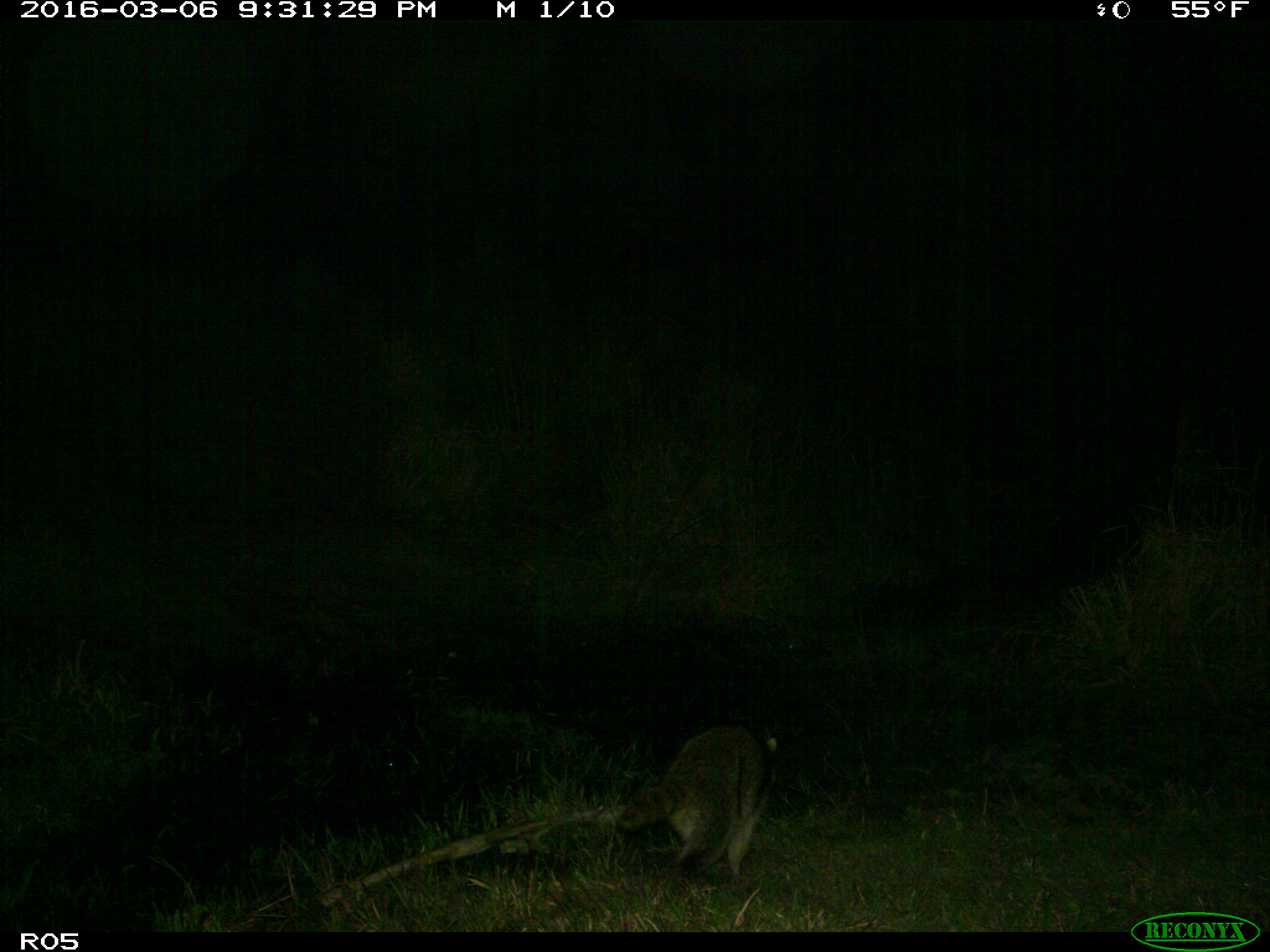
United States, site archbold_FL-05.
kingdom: Animalia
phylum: Chordata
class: Mammalia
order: Carnivora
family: Procyonidae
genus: Procyon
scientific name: Procyon lotor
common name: common raccoon